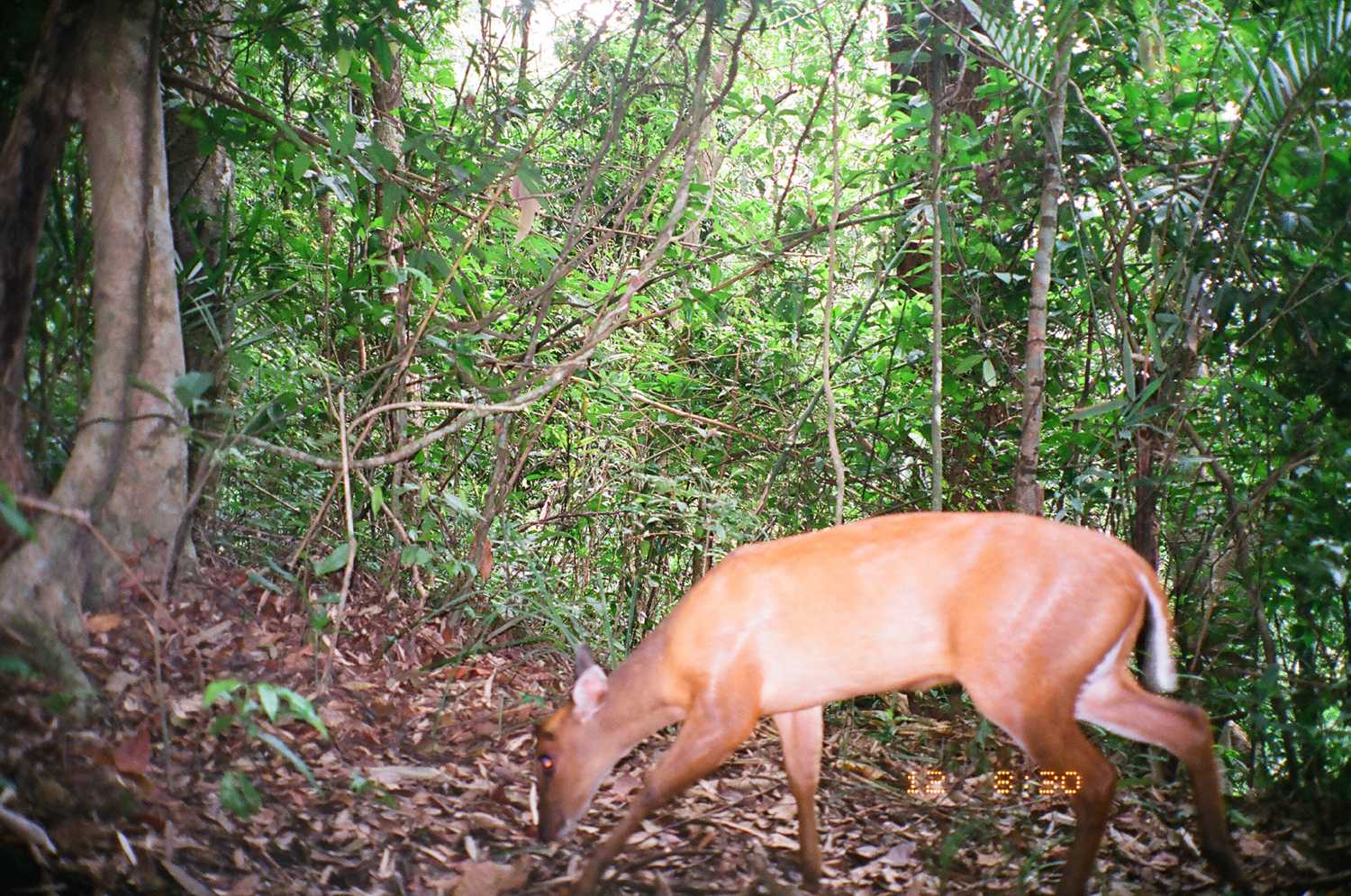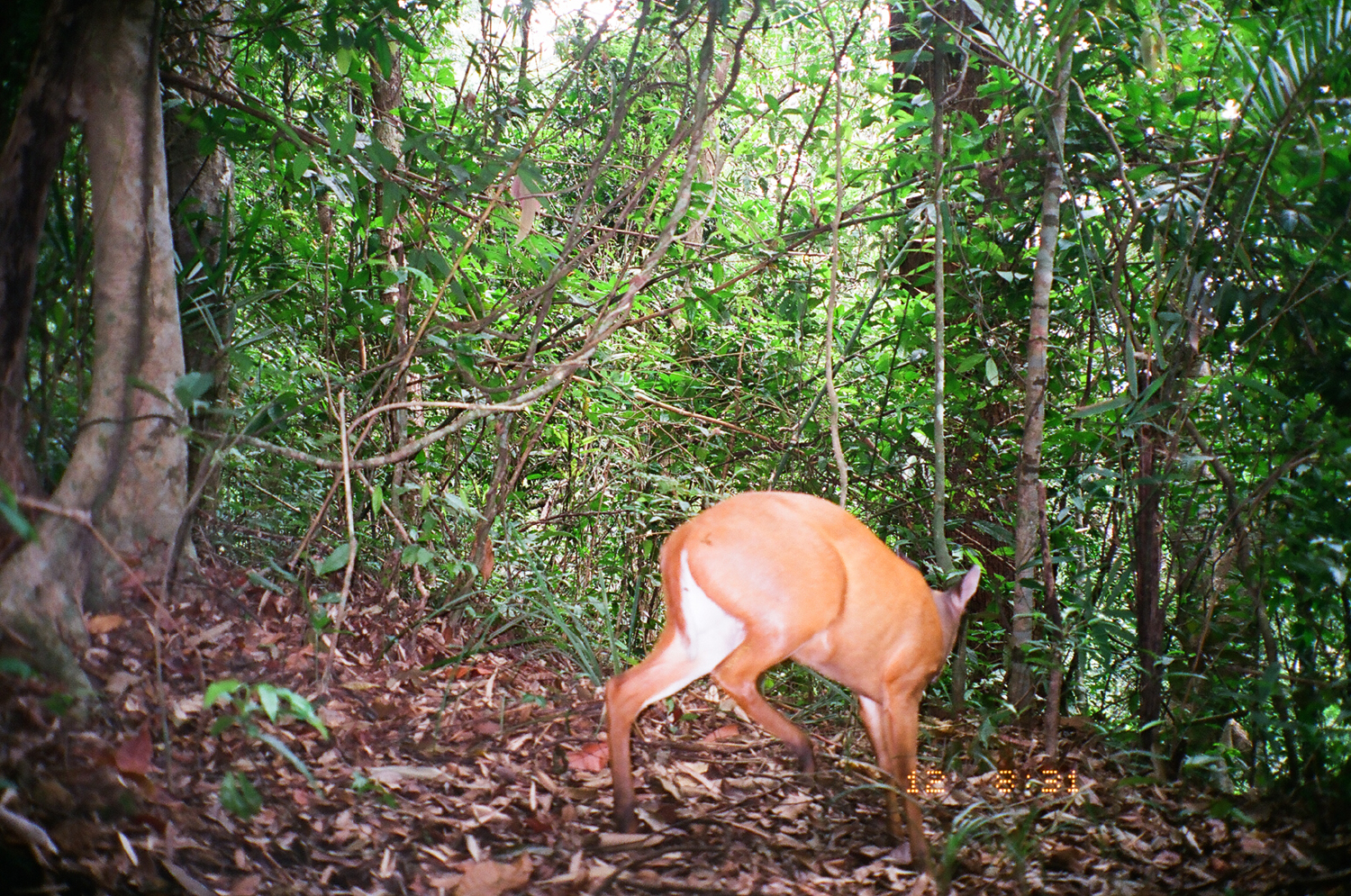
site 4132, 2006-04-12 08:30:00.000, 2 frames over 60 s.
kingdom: Animalia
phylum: Chordata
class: Mammalia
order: Artiodactyla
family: Cervidae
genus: Muntiacus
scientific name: Muntiacus muntjak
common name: southern red muntjac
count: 1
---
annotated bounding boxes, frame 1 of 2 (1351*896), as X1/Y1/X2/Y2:
muntiacus muntjak: 530/510/1255/896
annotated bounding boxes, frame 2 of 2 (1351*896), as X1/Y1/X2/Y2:
muntiacus muntjak: 604/487/982/873